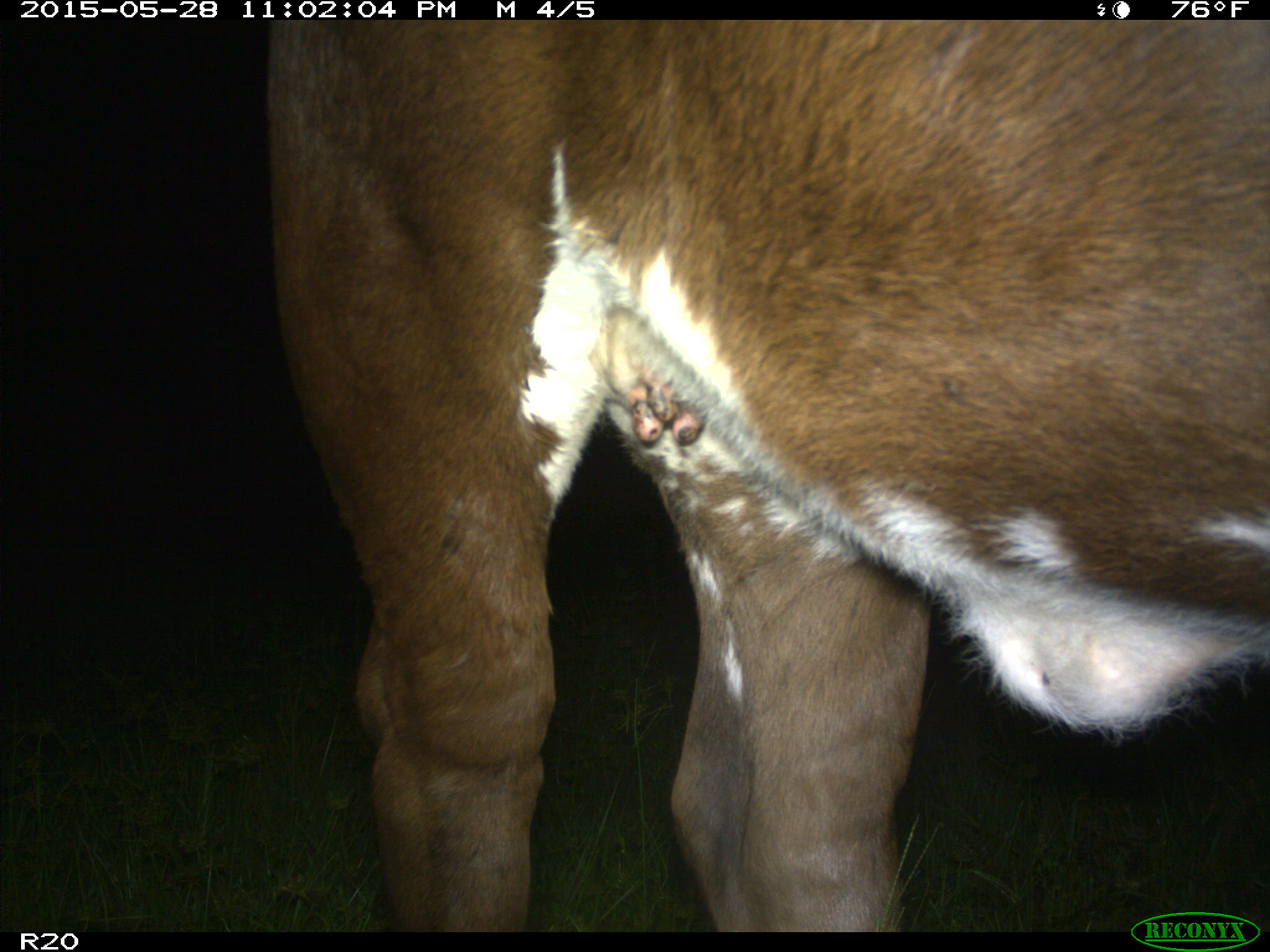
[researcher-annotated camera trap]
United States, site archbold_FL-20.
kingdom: Animalia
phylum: Chordata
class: Mammalia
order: Artiodactyla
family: Bovidae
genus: Bos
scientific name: Bos taurus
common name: domestic cow